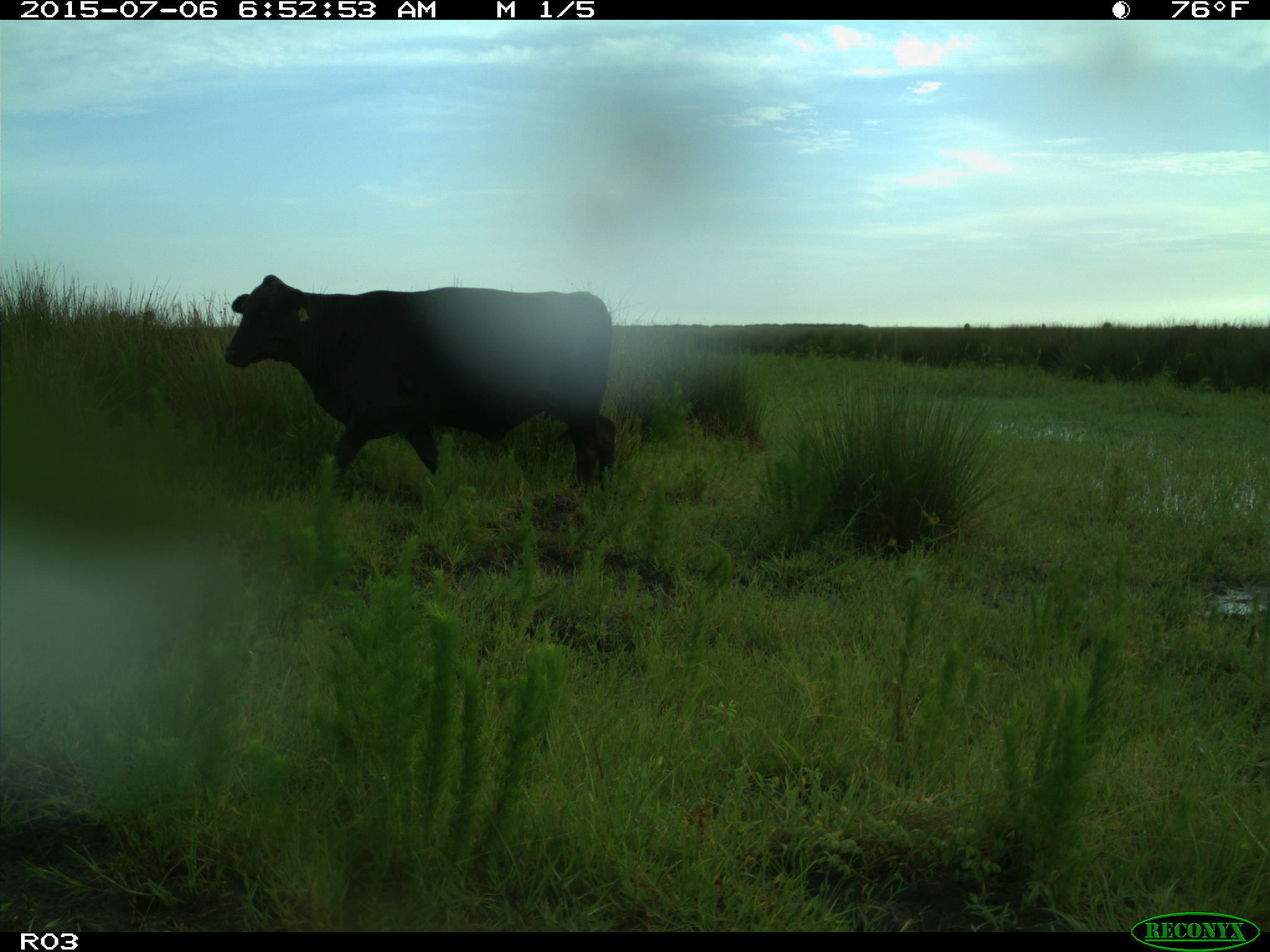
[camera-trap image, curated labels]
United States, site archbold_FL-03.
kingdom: Animalia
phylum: Chordata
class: Mammalia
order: Artiodactyla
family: Bovidae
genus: Bos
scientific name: Bos taurus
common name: domestic cow